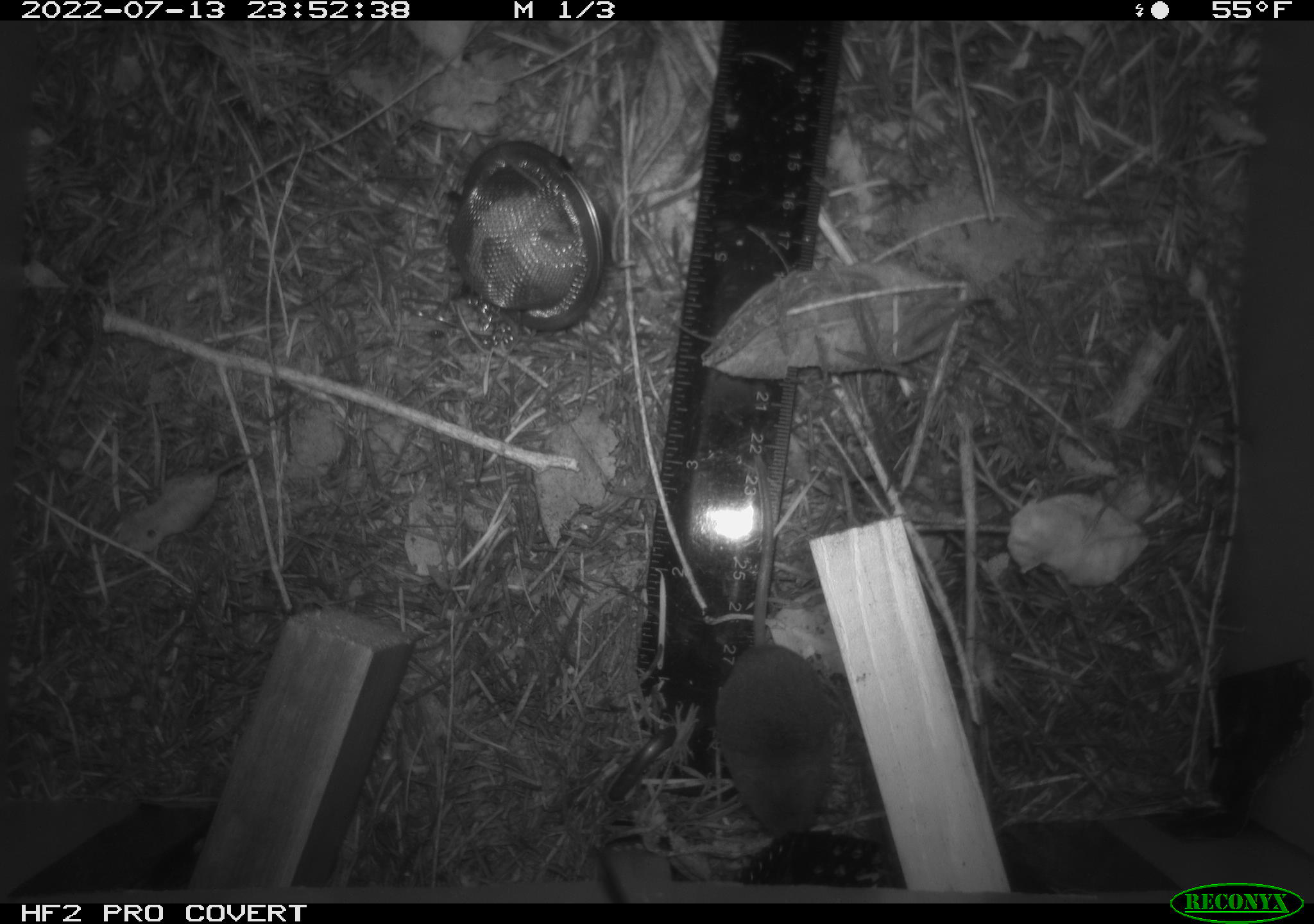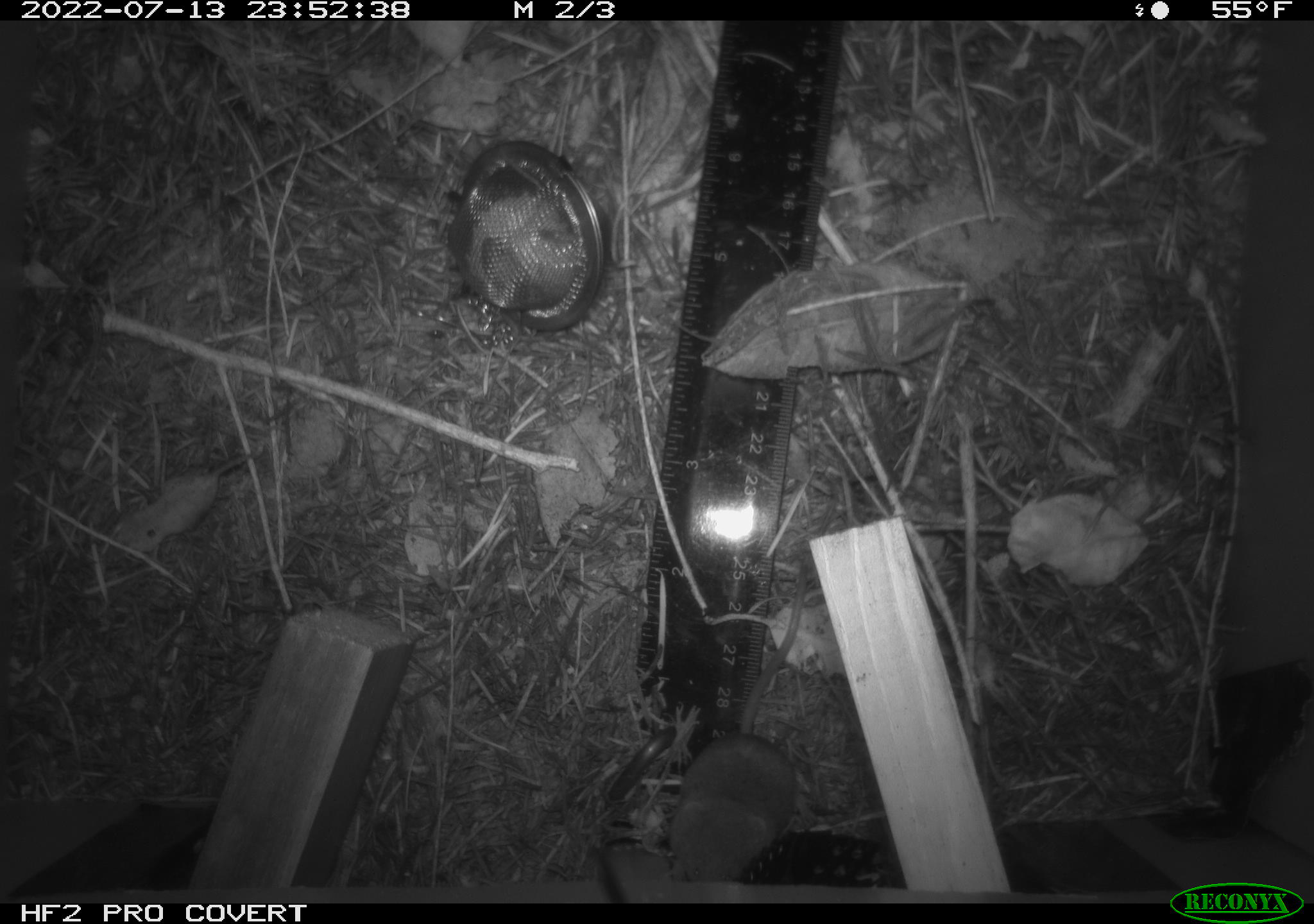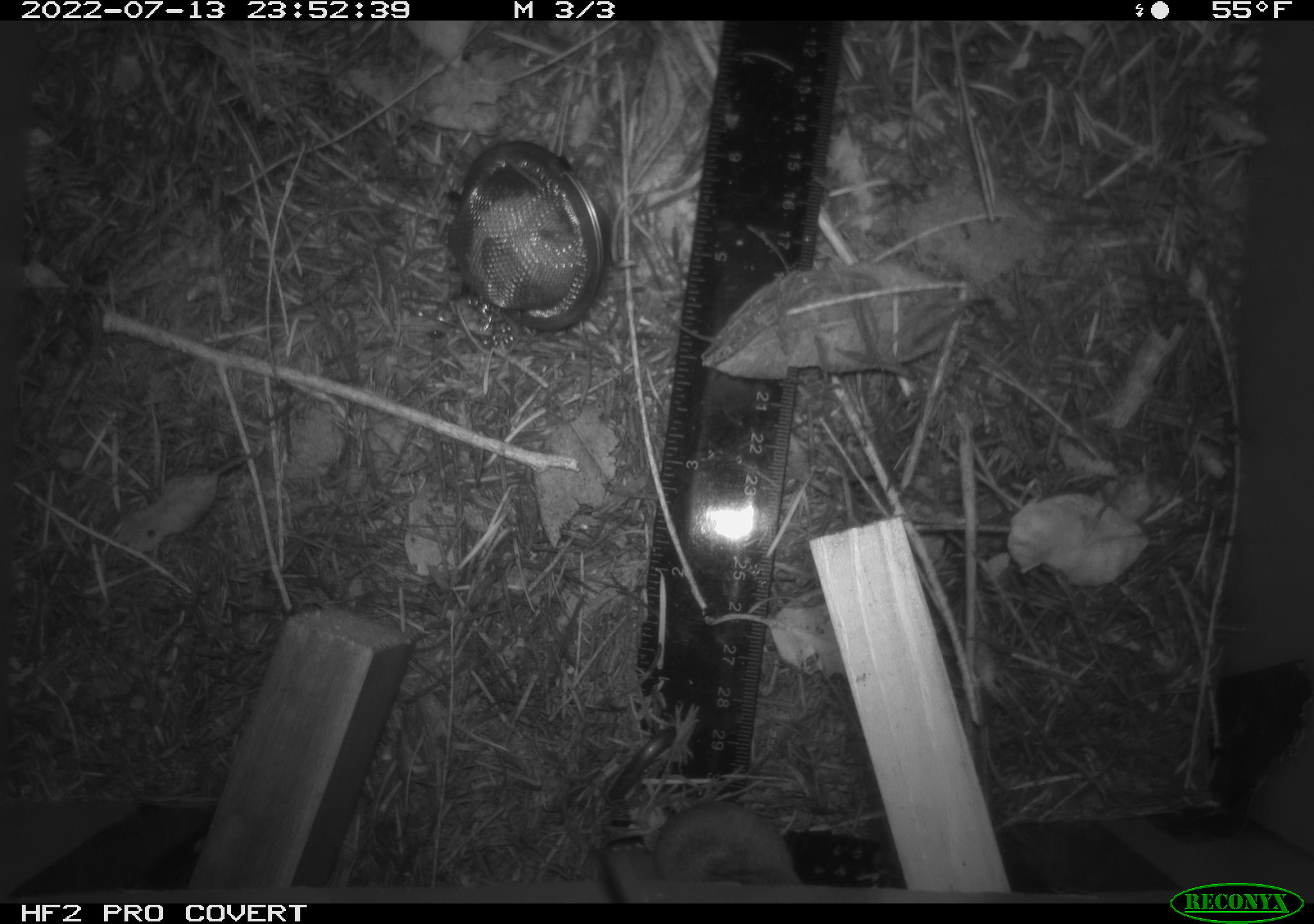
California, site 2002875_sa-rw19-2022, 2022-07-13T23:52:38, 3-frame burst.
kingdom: Animalia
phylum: Chordata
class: Mammalia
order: Eulipotyphla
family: Soricidae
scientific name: Soricidae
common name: shrews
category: soricidae family